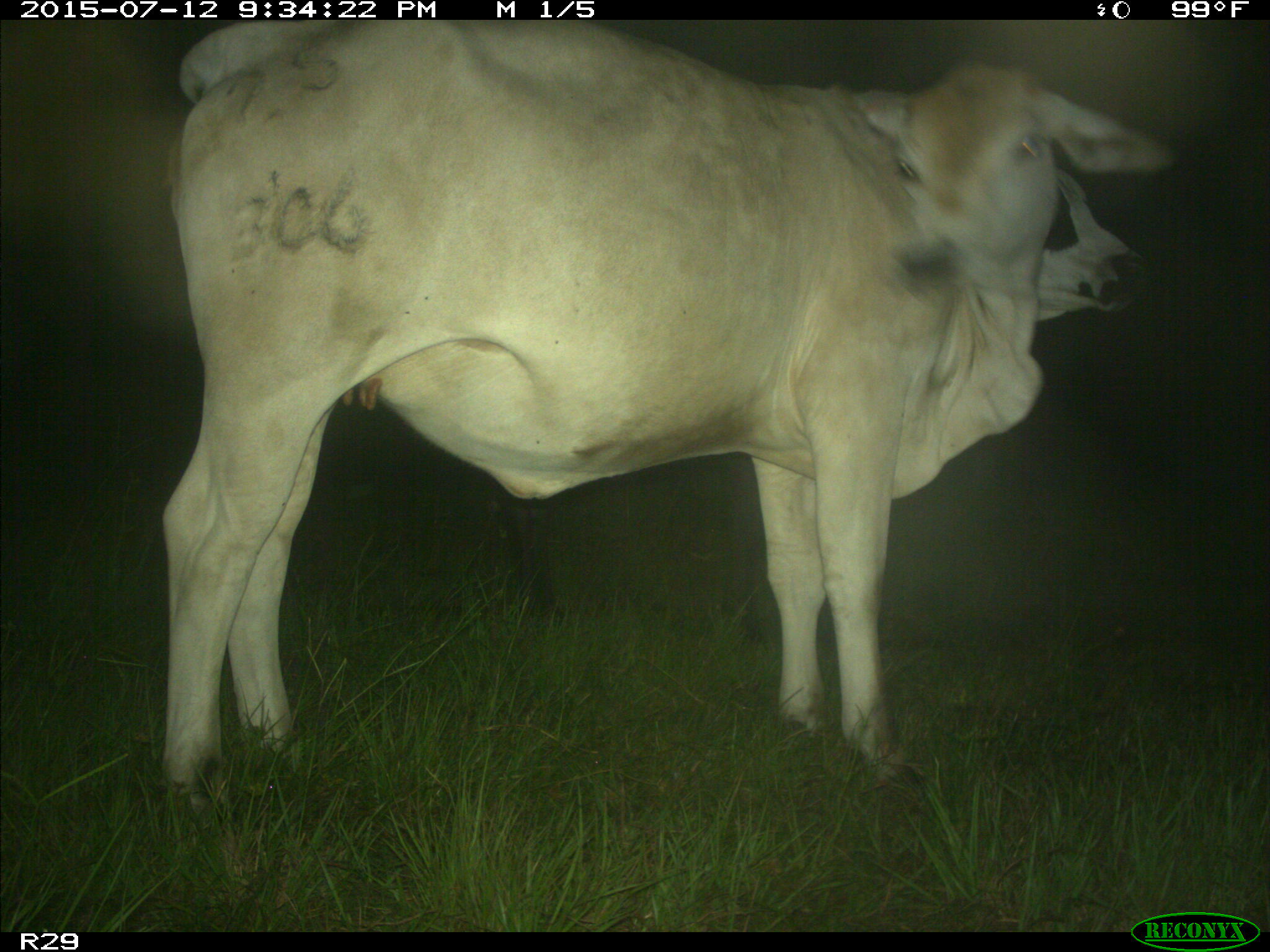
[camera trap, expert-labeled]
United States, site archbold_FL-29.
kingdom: Animalia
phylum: Chordata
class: Mammalia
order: Artiodactyla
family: Bovidae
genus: Bos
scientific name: Bos taurus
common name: domestic cow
Bos taurus (domestic cow).